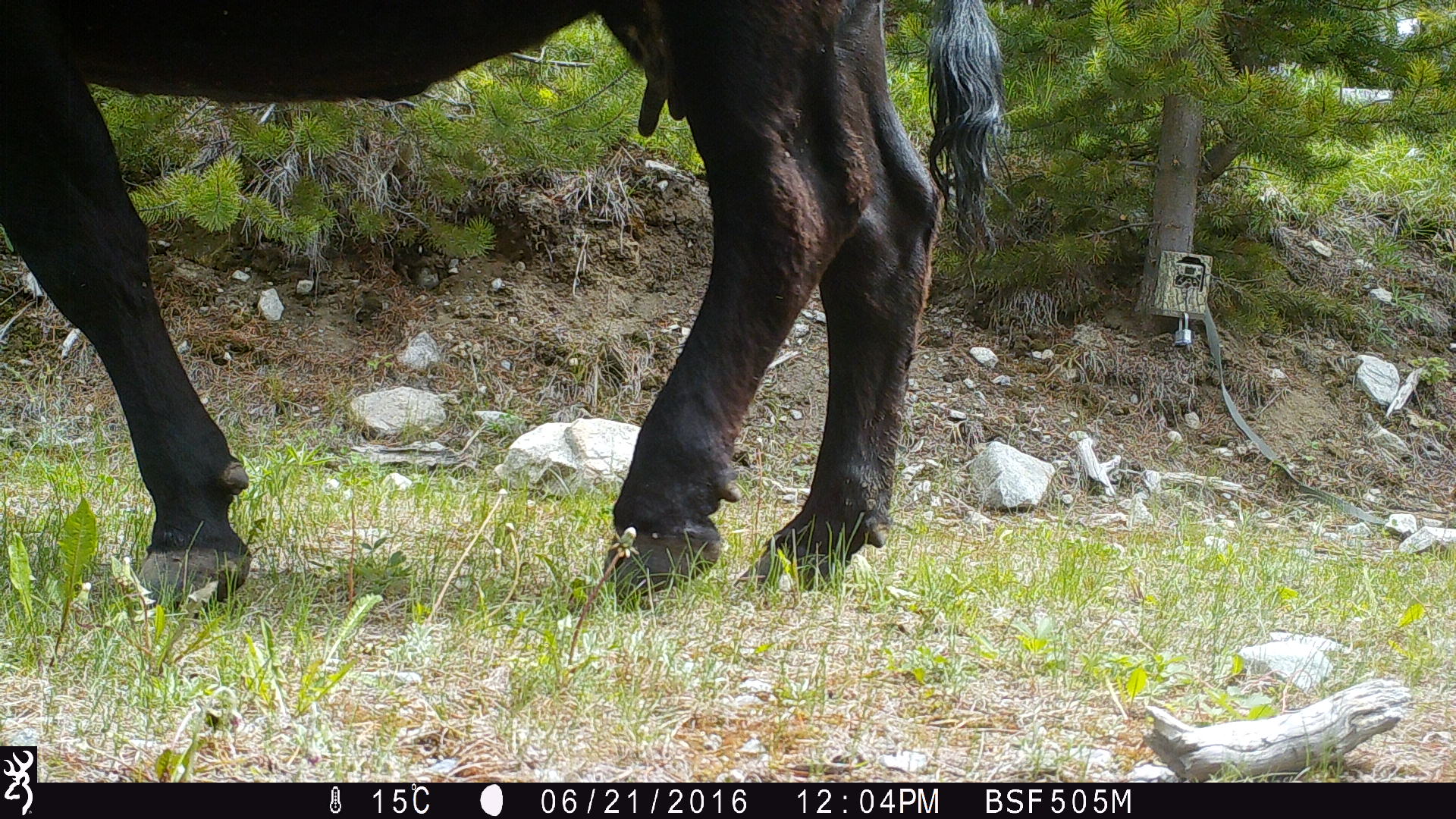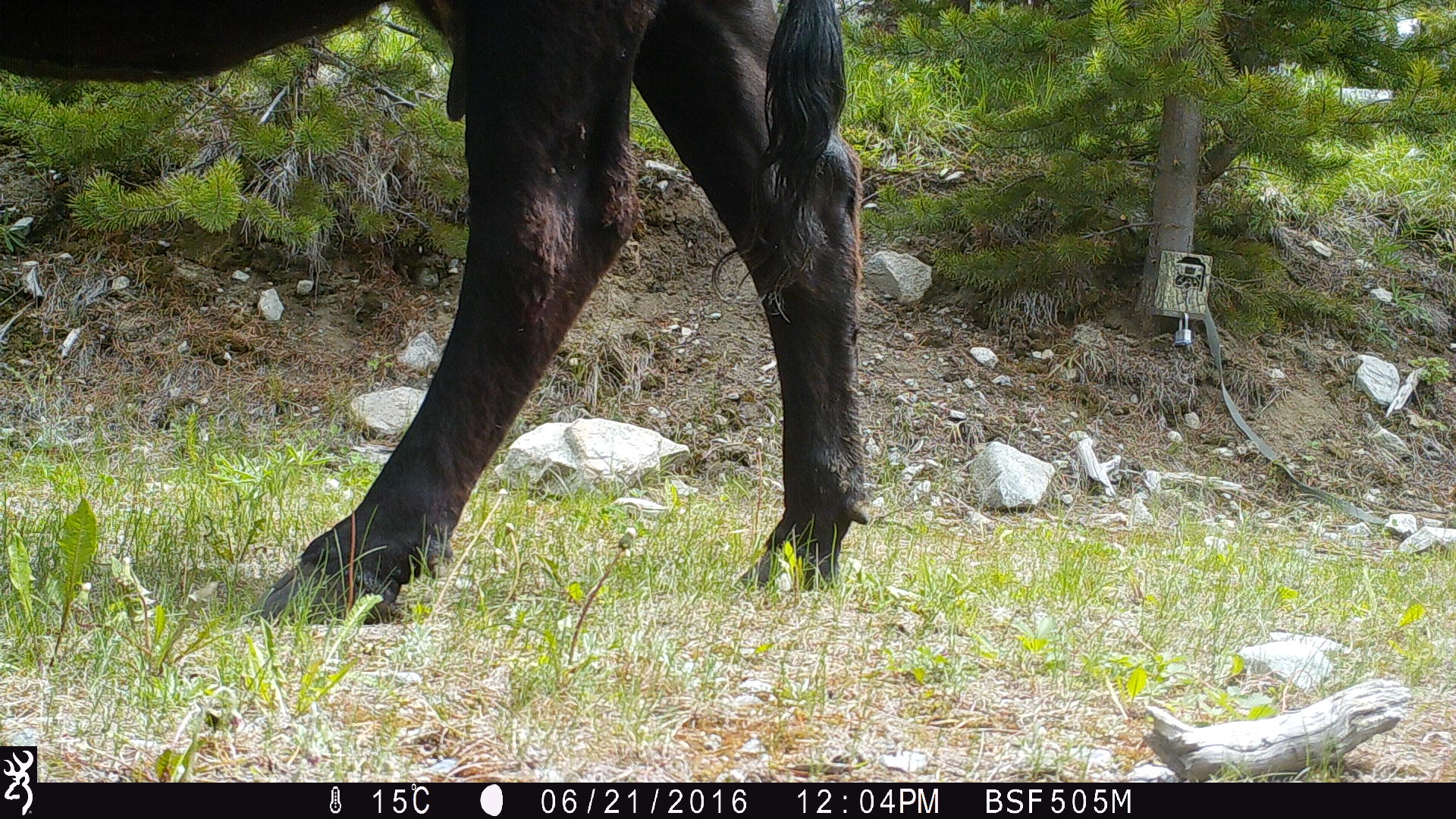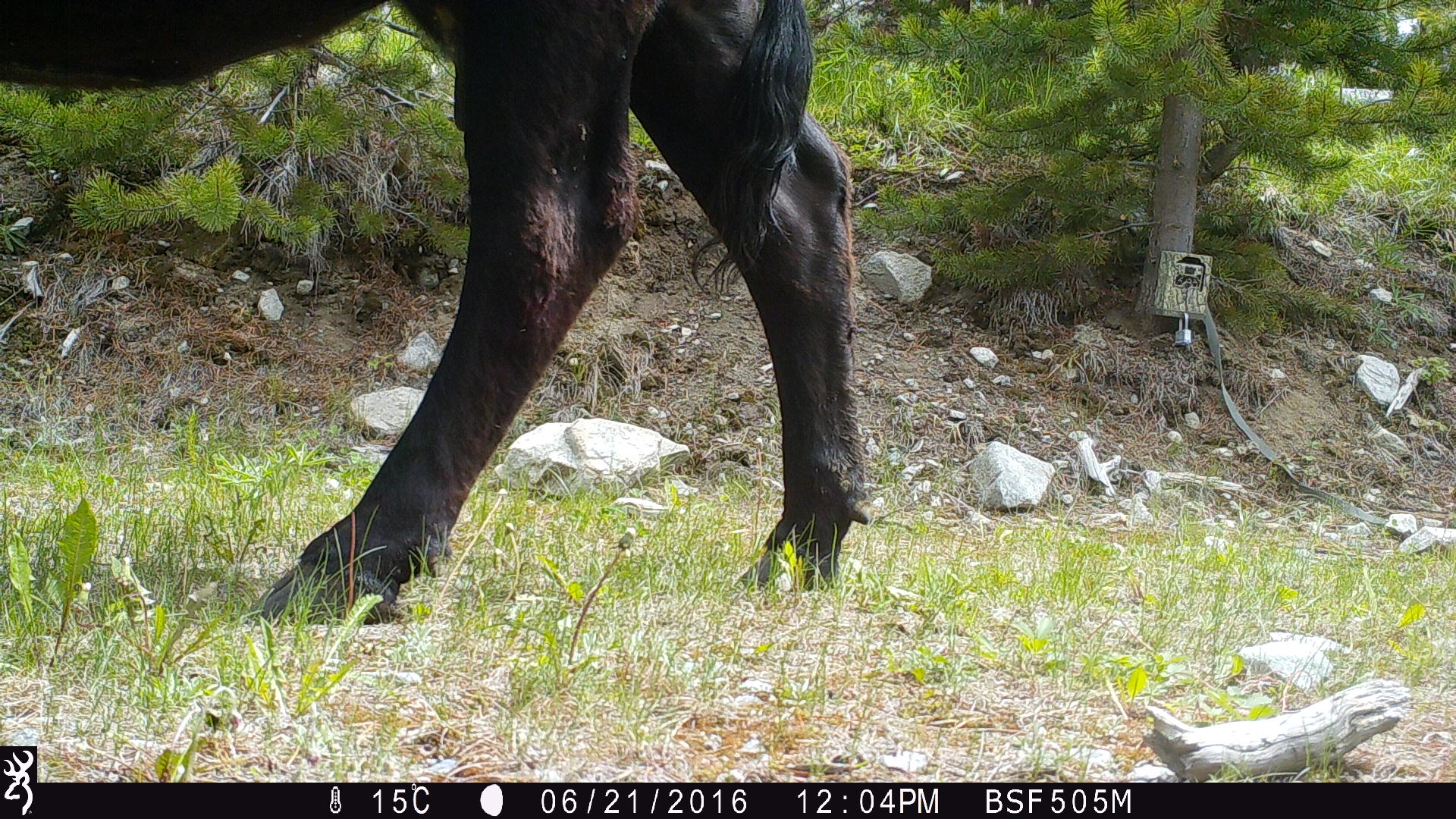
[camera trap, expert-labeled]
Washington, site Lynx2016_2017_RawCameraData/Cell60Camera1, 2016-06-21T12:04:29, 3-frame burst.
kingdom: Animalia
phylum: Chordata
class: Mammalia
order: Artiodactyla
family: Bovidae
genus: Bos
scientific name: Bos taurus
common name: domestic cattle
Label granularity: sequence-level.